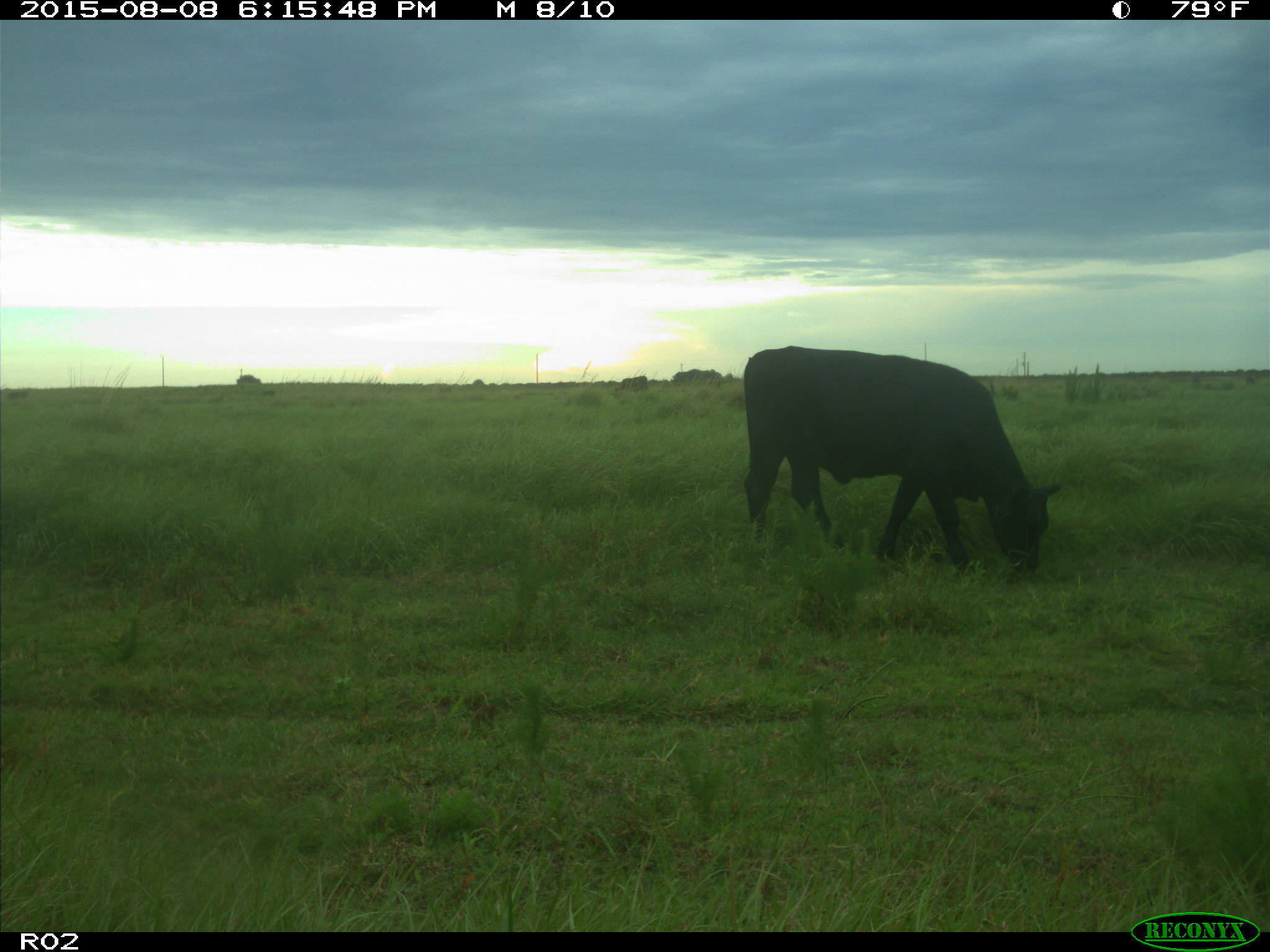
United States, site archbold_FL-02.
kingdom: Animalia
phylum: Chordata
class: Mammalia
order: Artiodactyla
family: Bovidae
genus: Bos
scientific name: Bos taurus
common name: domestic cow